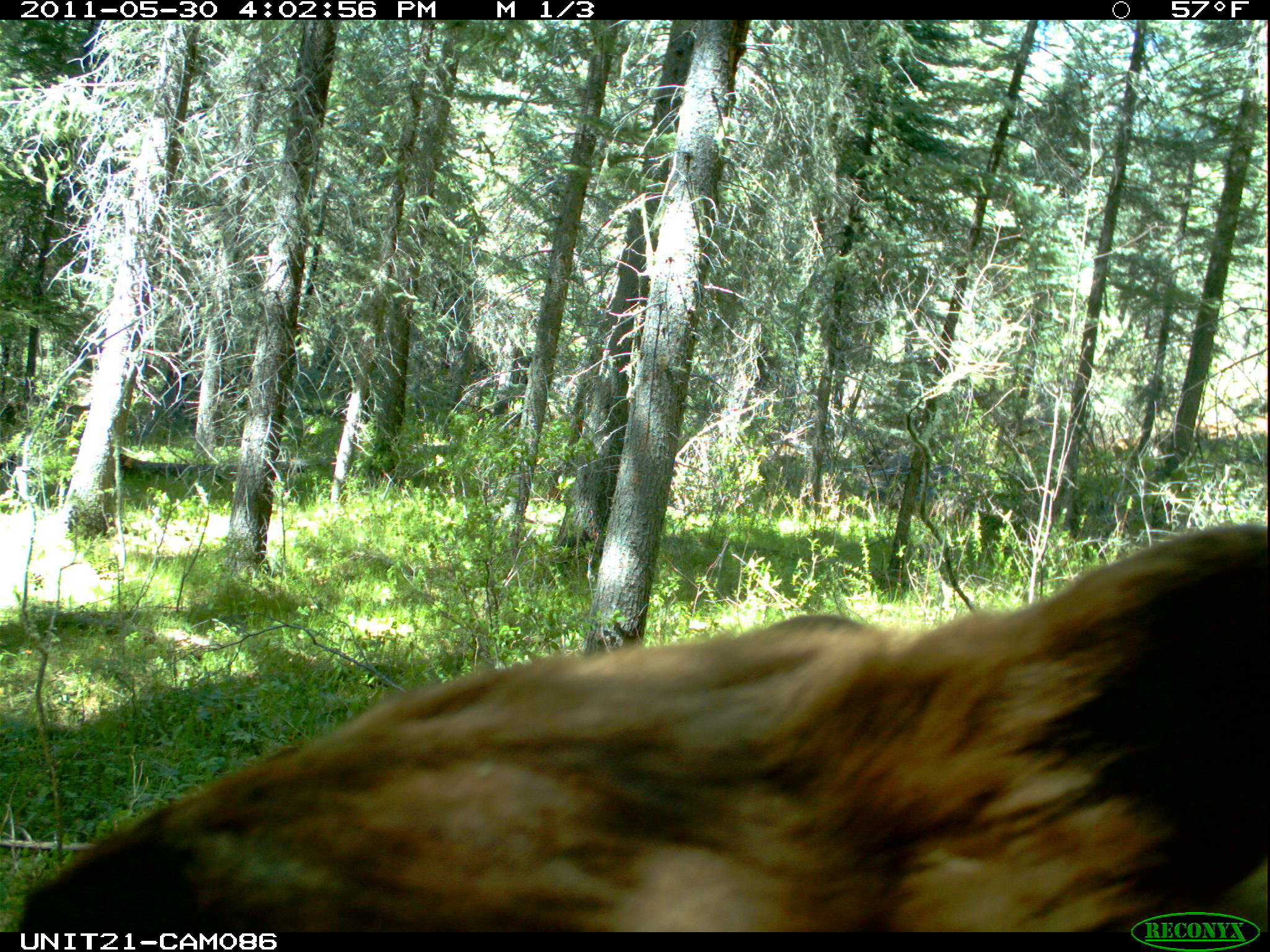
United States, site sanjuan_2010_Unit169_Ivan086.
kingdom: Animalia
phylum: Chordata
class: Mammalia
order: Carnivora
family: Ursidae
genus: Ursus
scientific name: Ursus americanus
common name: american black bear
Ursus americanus (american black bear).